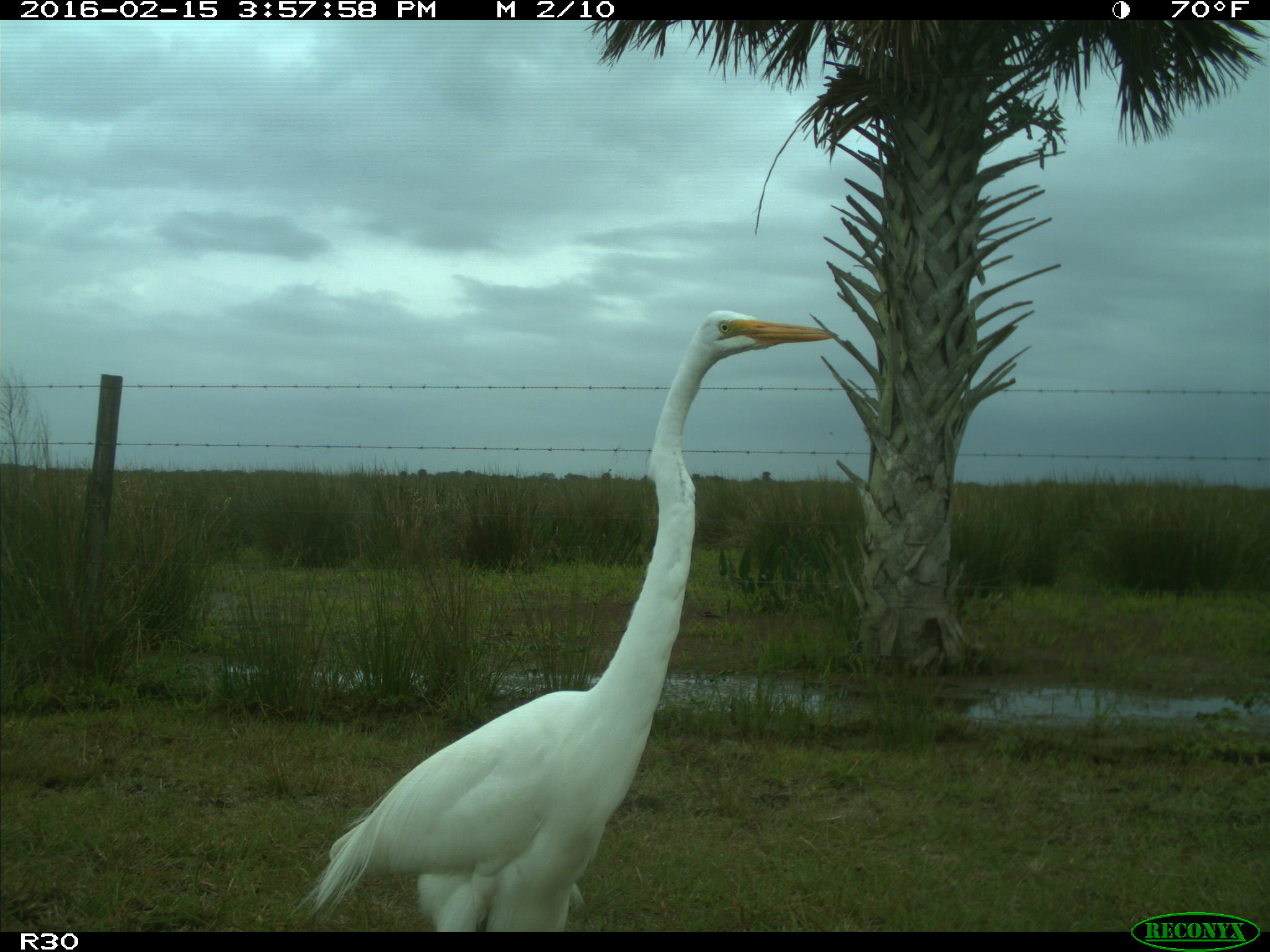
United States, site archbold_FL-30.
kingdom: Animalia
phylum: Chordata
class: Aves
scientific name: Aves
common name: birds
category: unidentified bird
Unidentified bird (birds) (Aves).